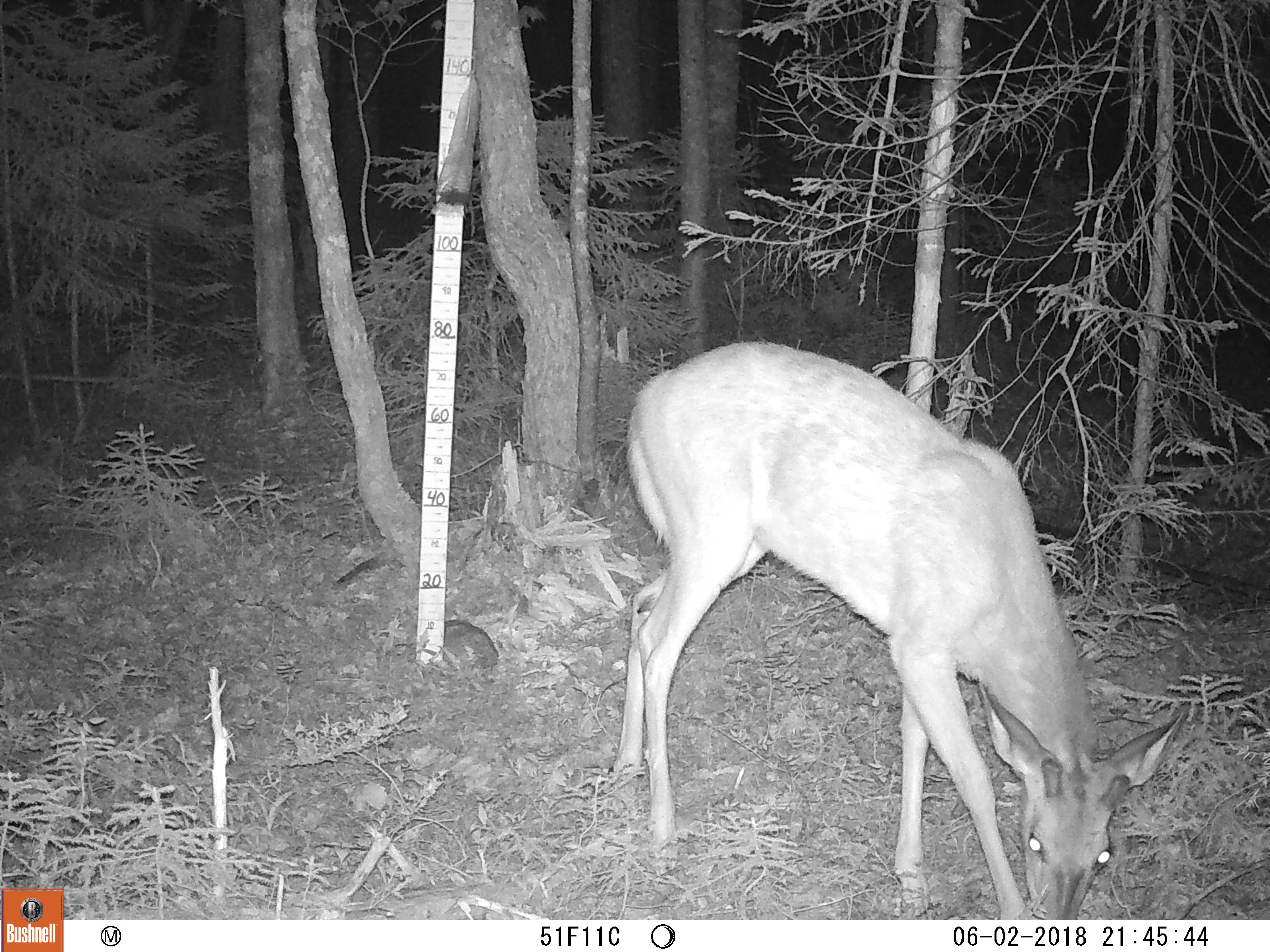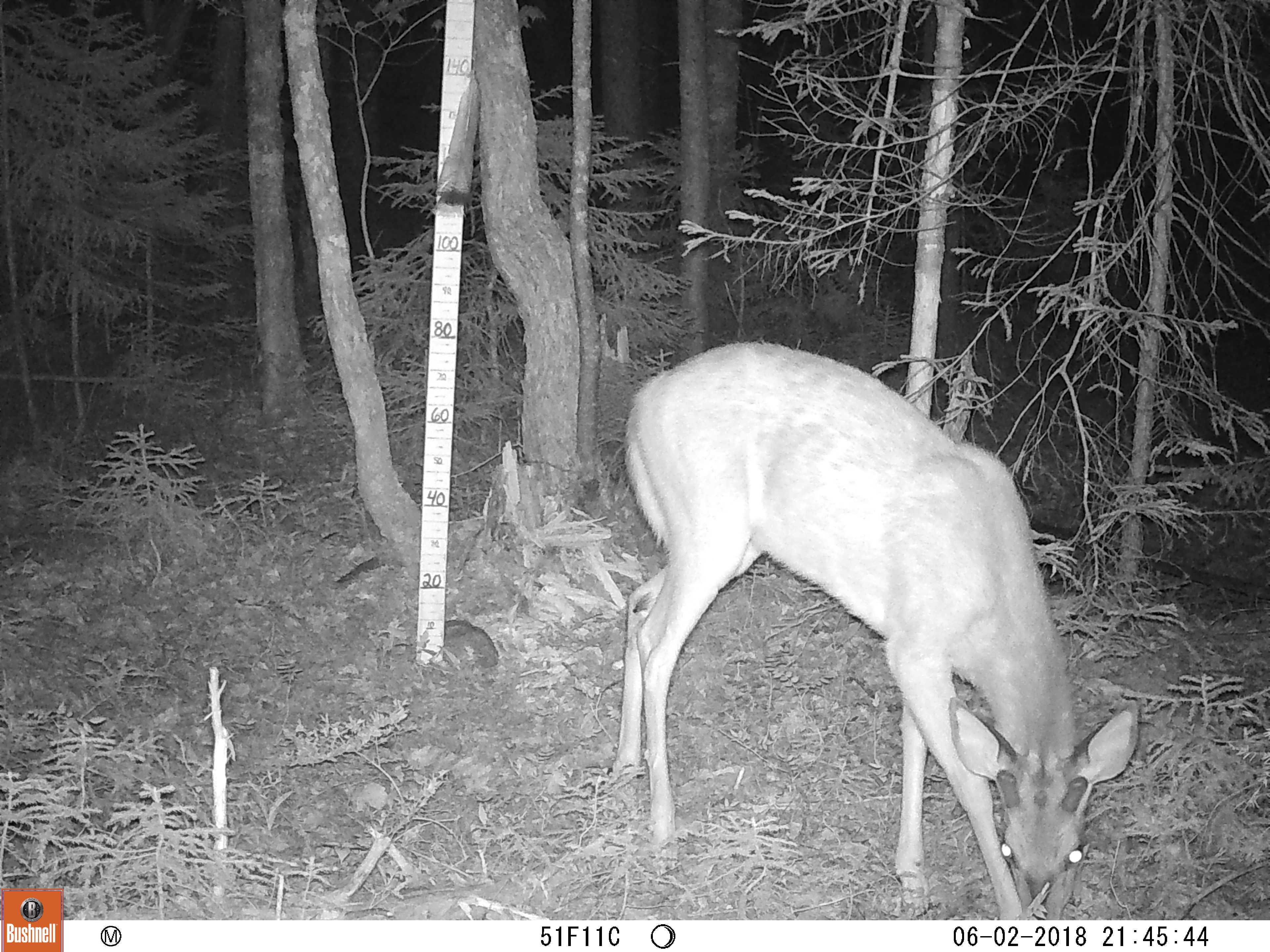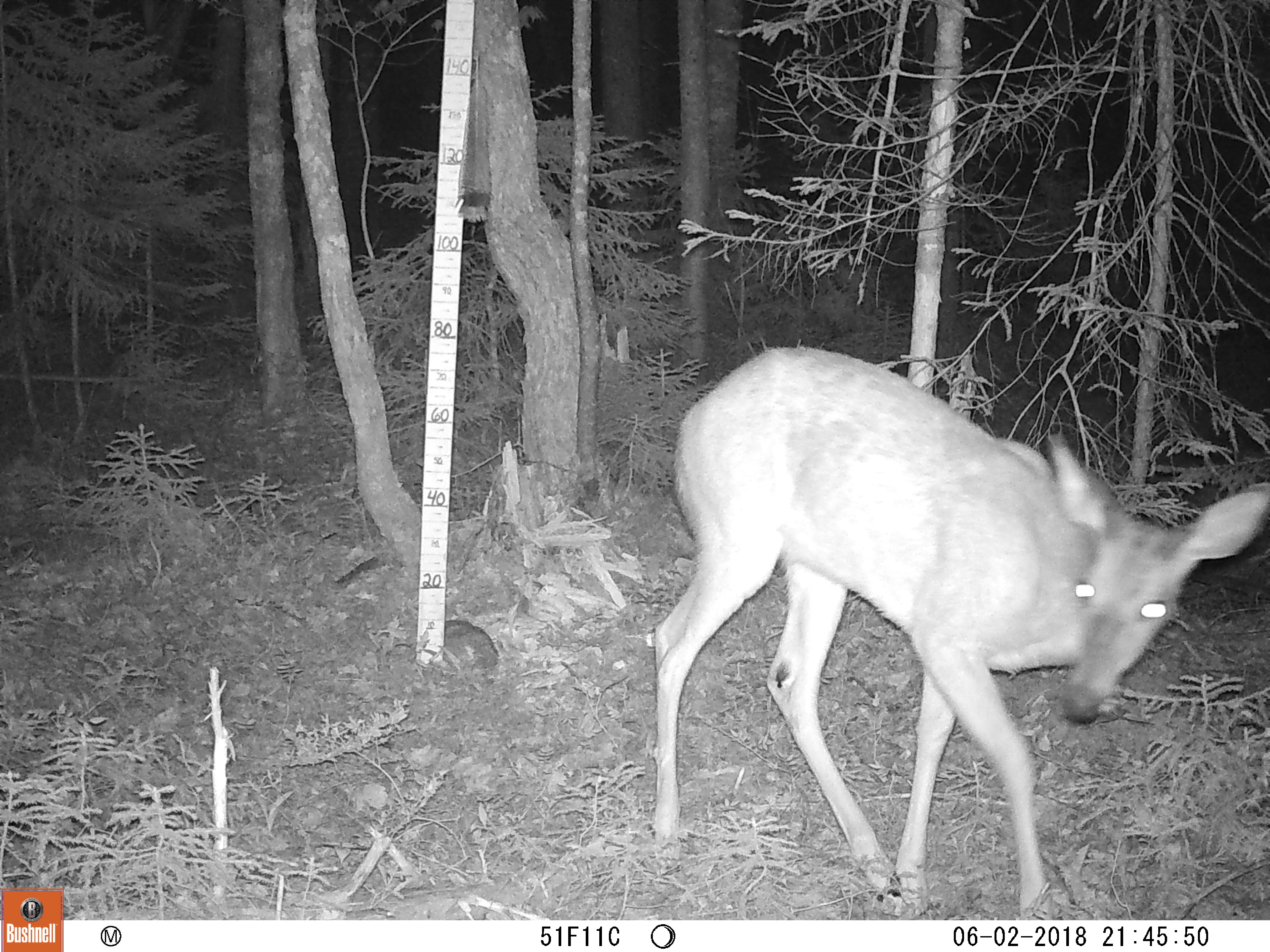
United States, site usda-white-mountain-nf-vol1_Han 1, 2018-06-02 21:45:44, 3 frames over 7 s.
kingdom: Animalia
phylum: Chordata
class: Mammalia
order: Artiodactyla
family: Cervidae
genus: Odocoileus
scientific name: Odocoileus virginianus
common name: white-tailed deer